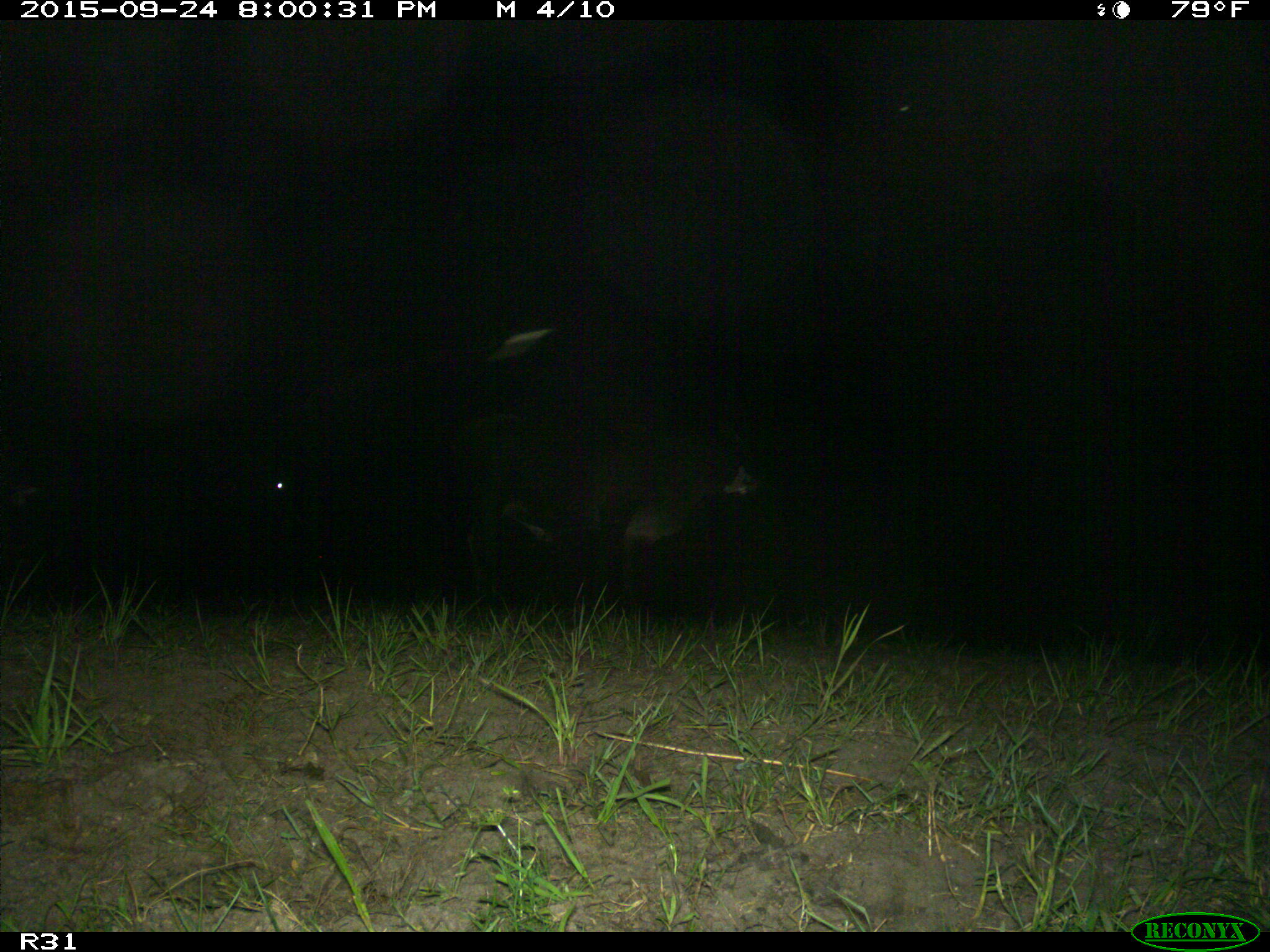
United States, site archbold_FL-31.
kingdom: Animalia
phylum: Chordata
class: Mammalia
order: Artiodactyla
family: Bovidae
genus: Bos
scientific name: Bos taurus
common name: domestic cow